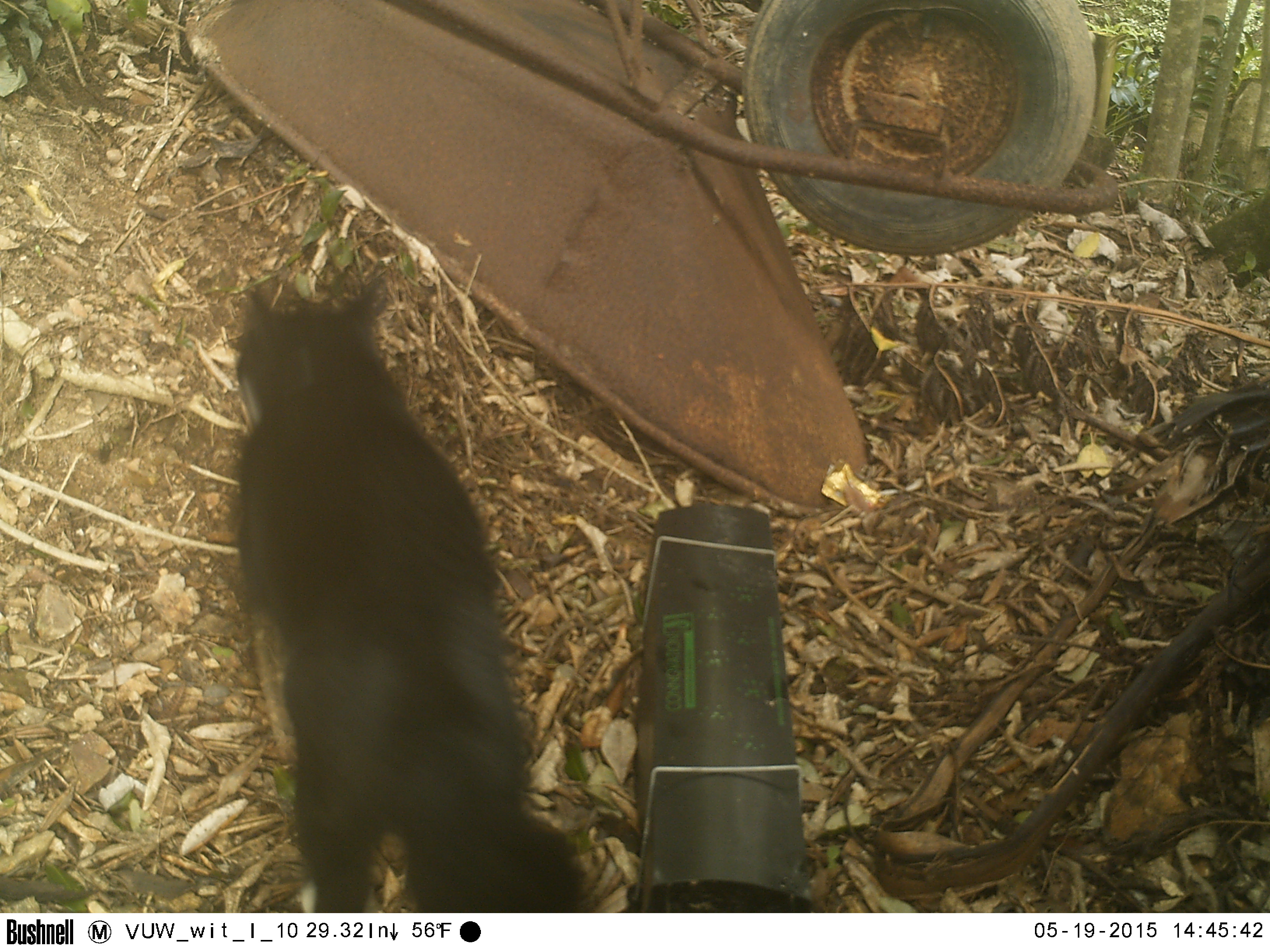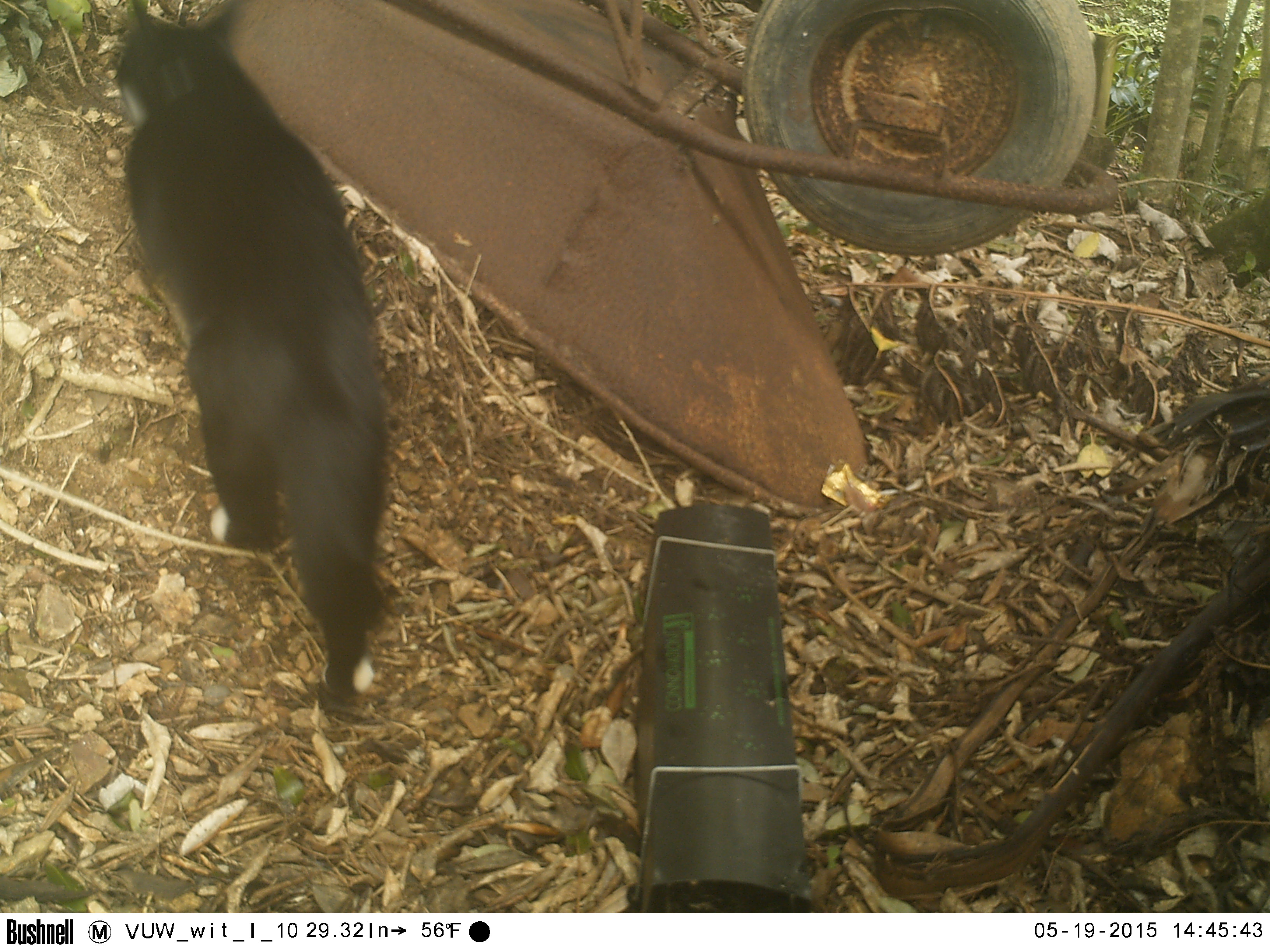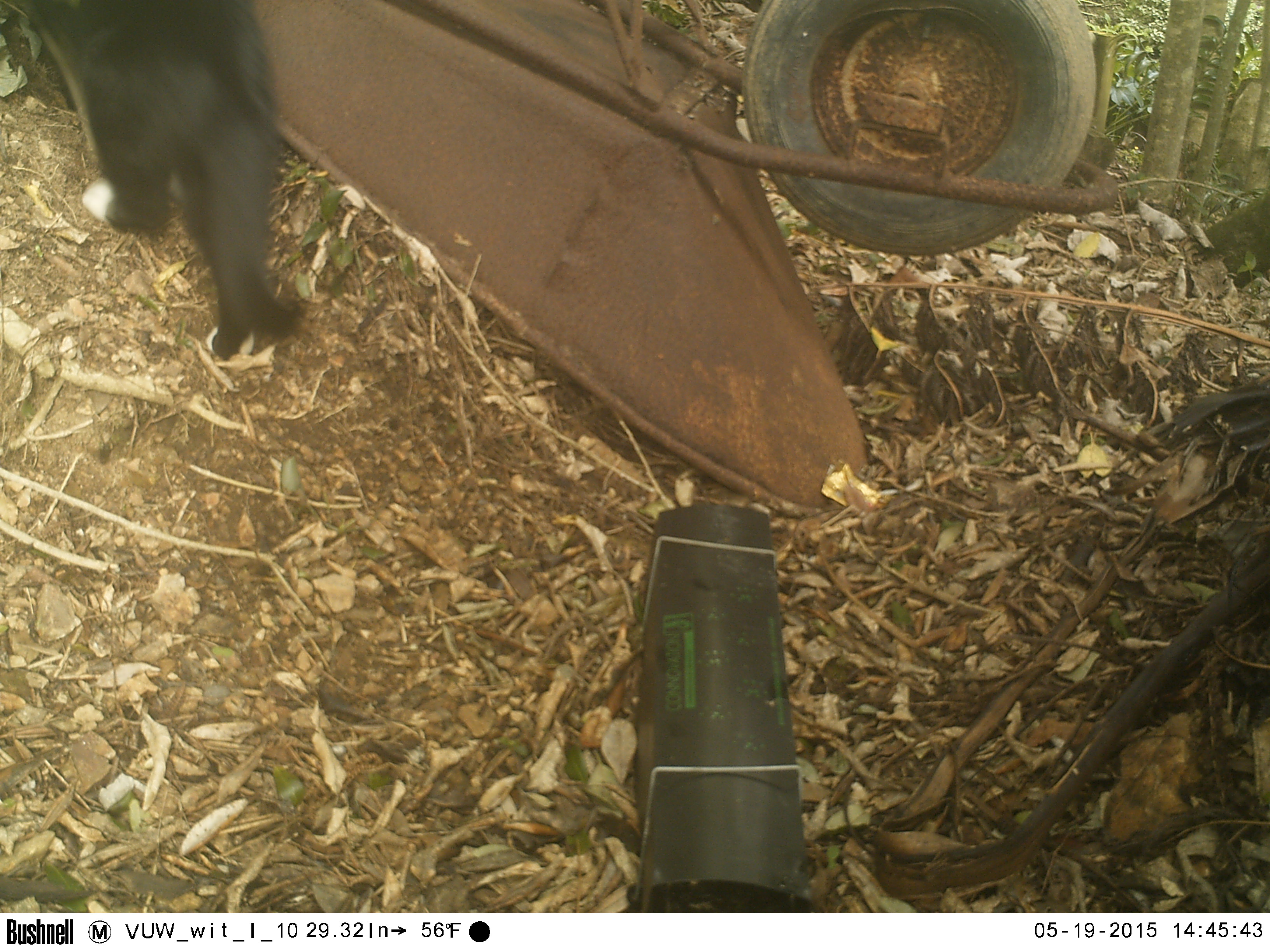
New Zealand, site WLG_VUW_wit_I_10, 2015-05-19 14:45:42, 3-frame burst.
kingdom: Animalia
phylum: Chordata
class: Mammalia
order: Carnivora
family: Felidae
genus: Felis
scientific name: Felis catus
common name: domestic cat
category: cat